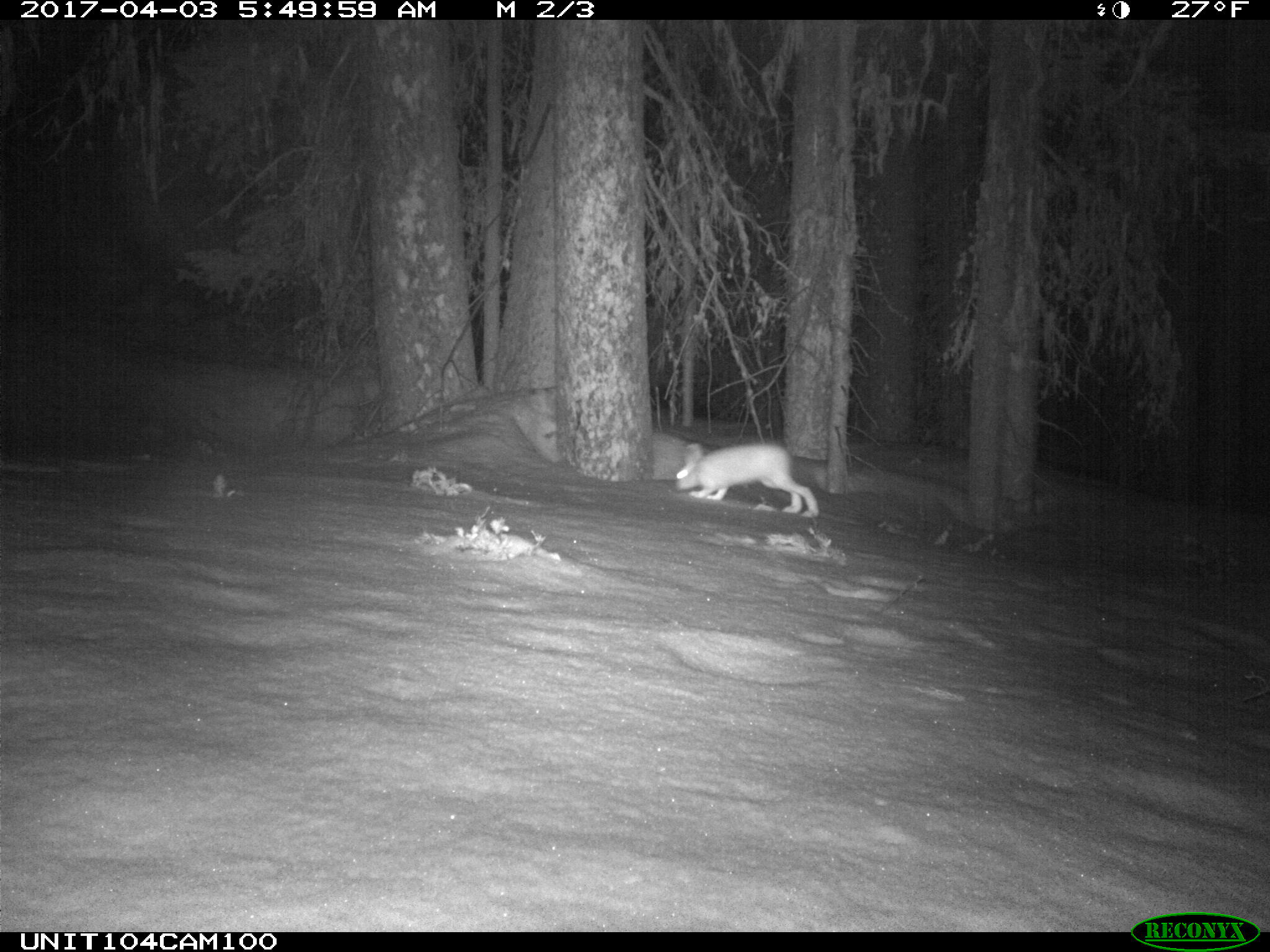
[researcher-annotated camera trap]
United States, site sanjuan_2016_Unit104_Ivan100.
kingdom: Animalia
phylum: Chordata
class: Mammalia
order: Lagomorpha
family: Leporidae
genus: Lepus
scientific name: Lepus americanus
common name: snowshoe hare